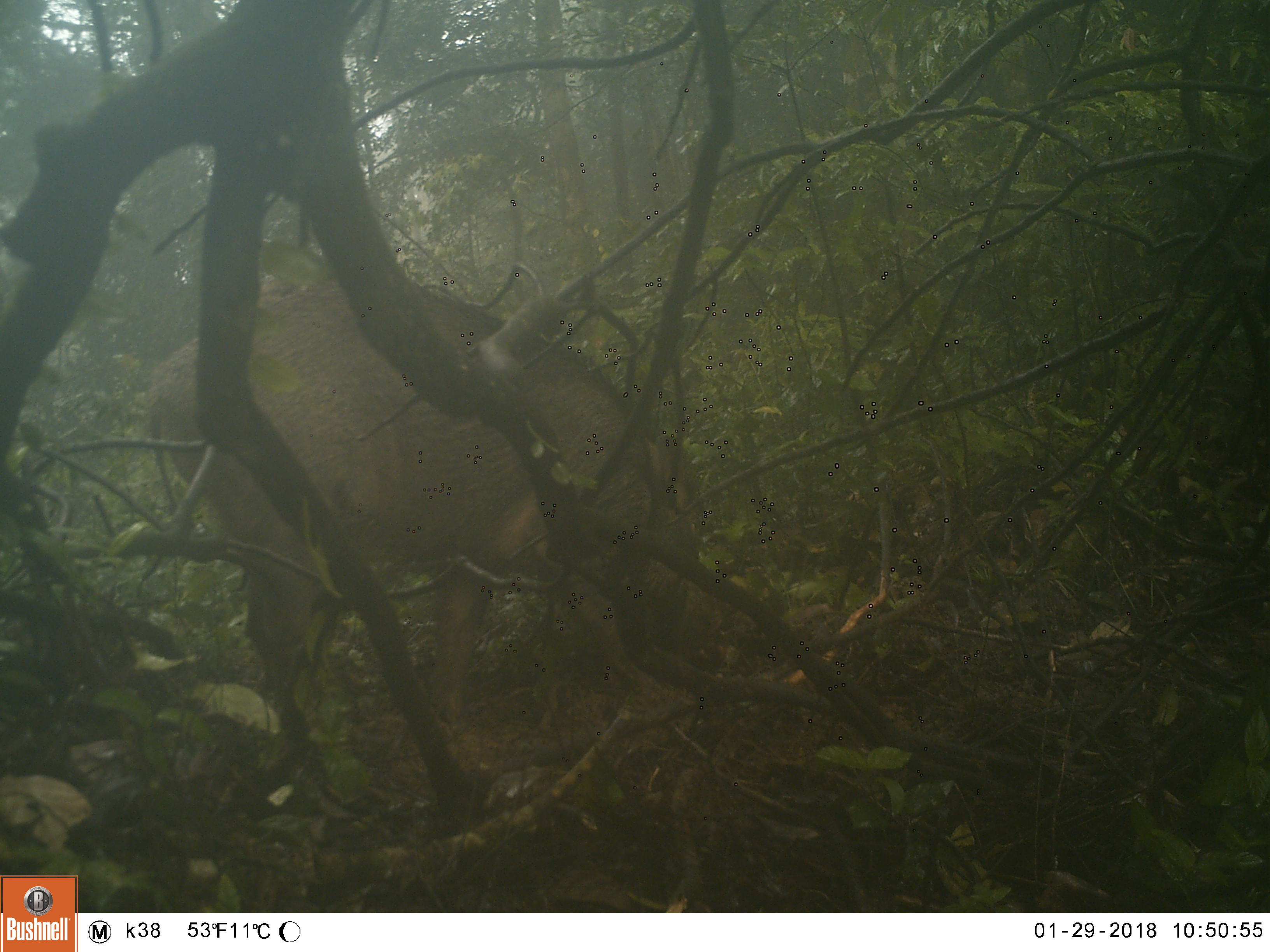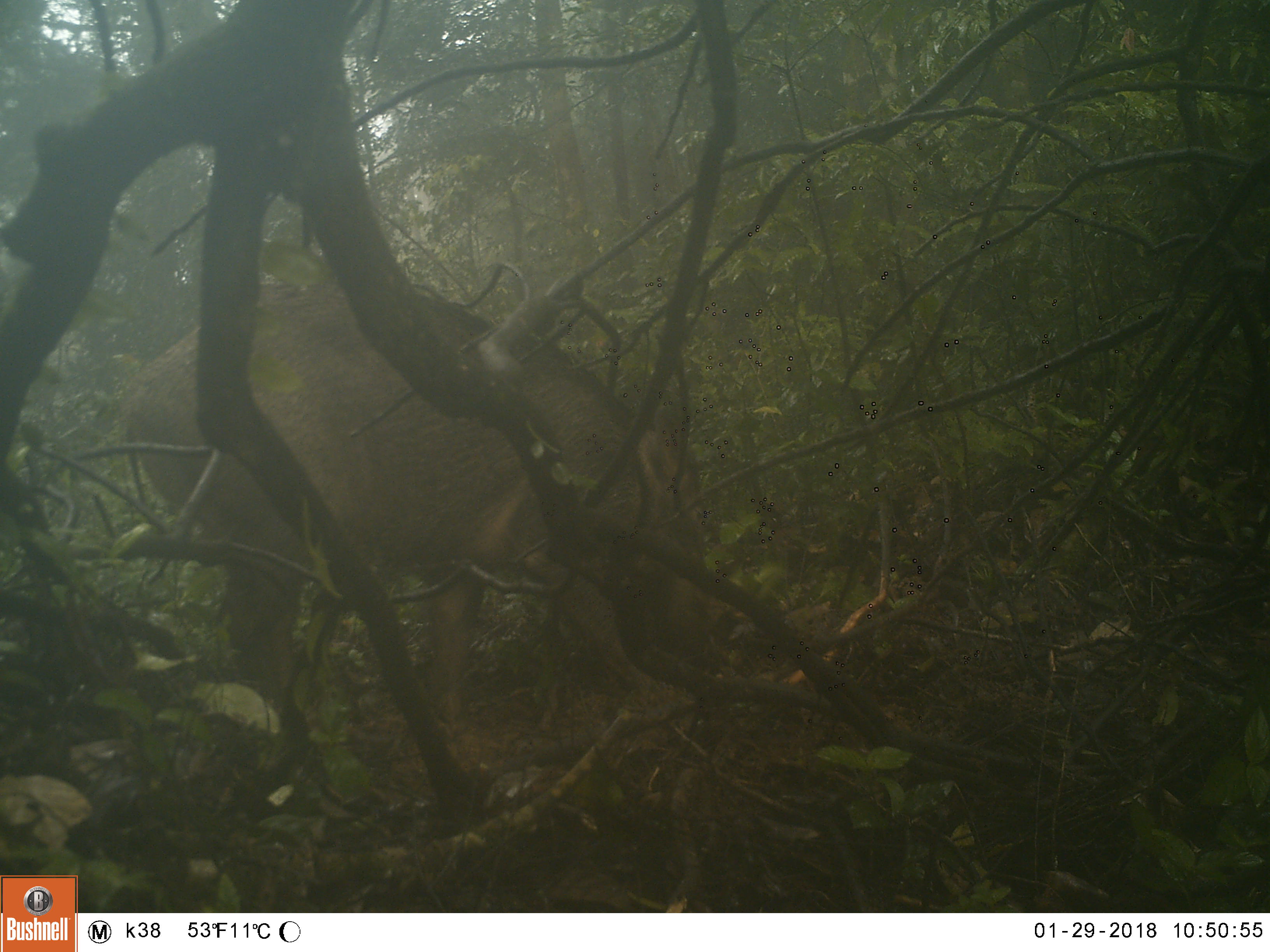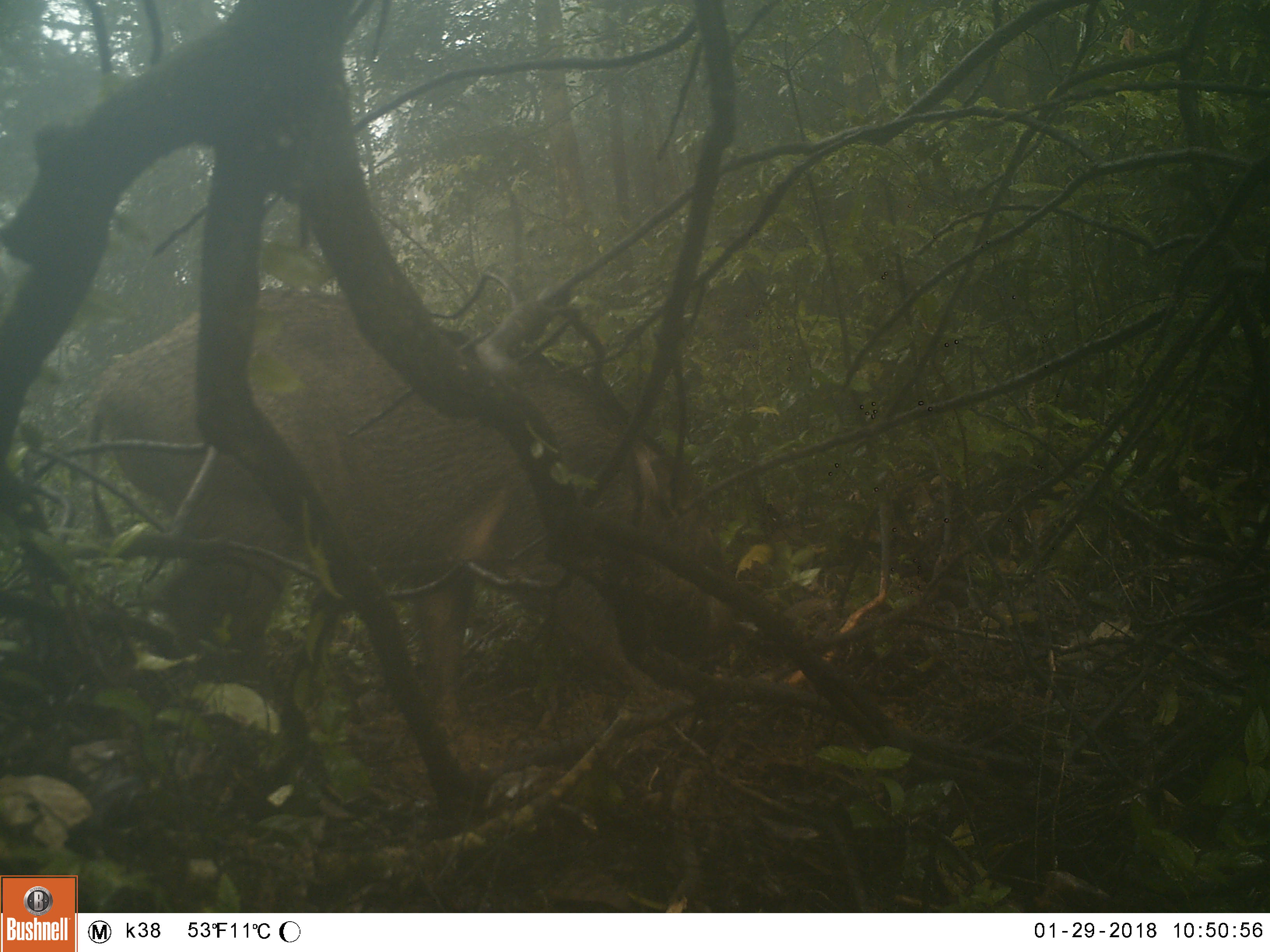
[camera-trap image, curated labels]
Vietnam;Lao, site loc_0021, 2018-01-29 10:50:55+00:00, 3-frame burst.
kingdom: Animalia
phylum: Chordata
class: Mammalia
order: Artiodactyla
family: Suidae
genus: Sus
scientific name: Sus scrofa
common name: eurasian wild pig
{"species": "eurasian wild pig (Sus scrofa)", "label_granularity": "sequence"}